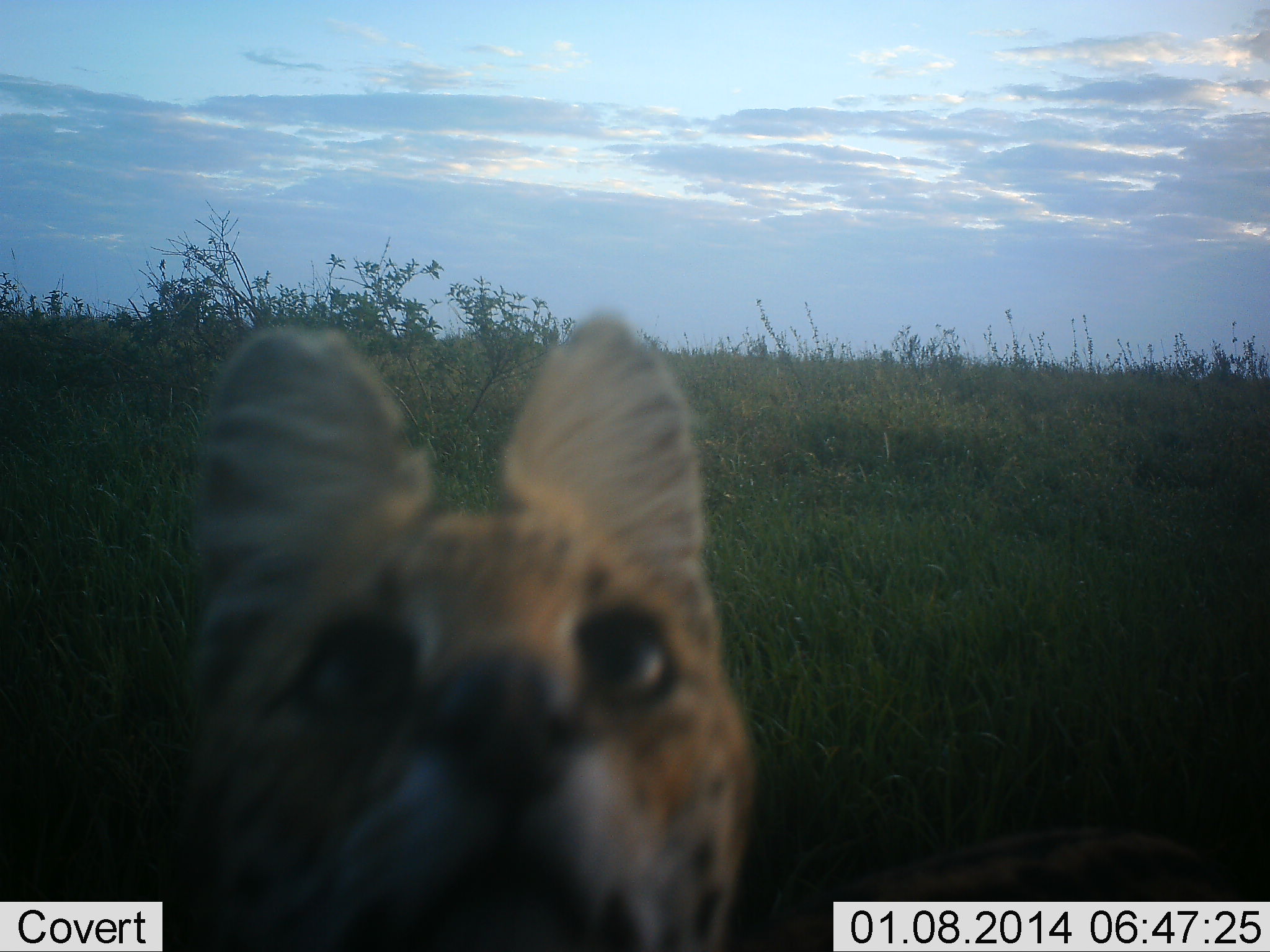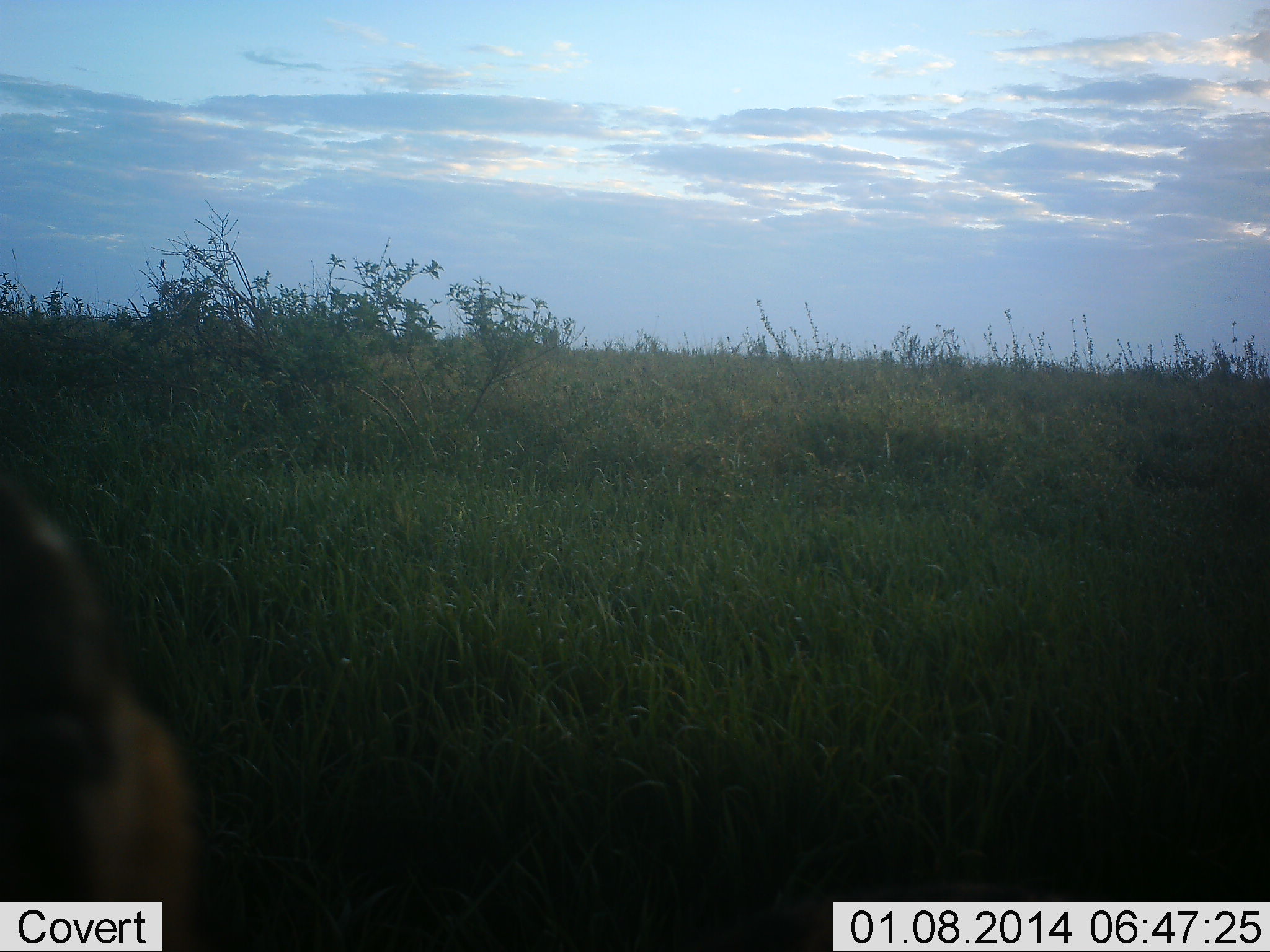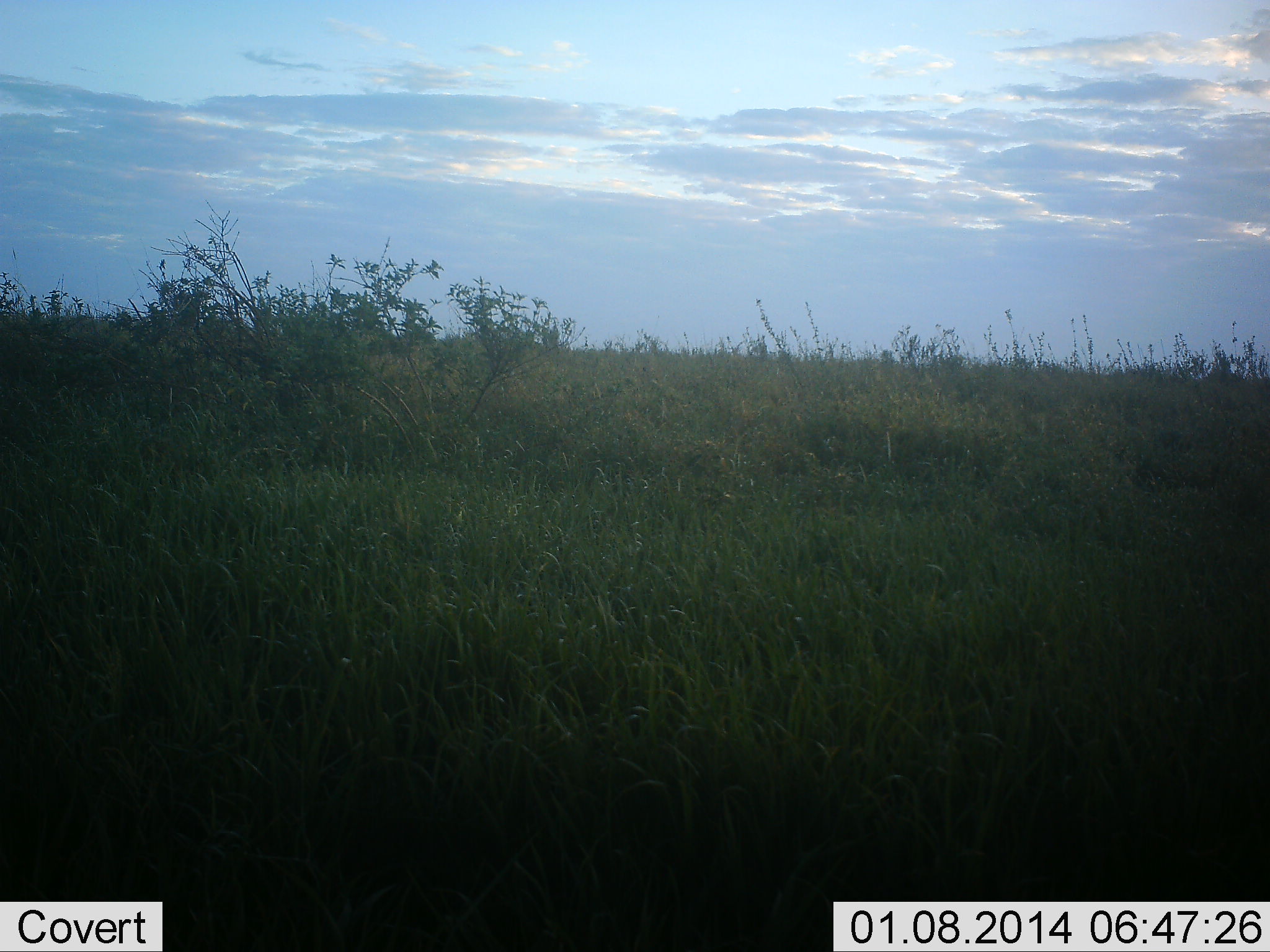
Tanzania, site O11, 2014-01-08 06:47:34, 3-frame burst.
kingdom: Animalia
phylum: Chordata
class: Mammalia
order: Carnivora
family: Felidae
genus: Leptailurus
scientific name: Leptailurus serval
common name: serval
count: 1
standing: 55%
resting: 0%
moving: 55%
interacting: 9%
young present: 0%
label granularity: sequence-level